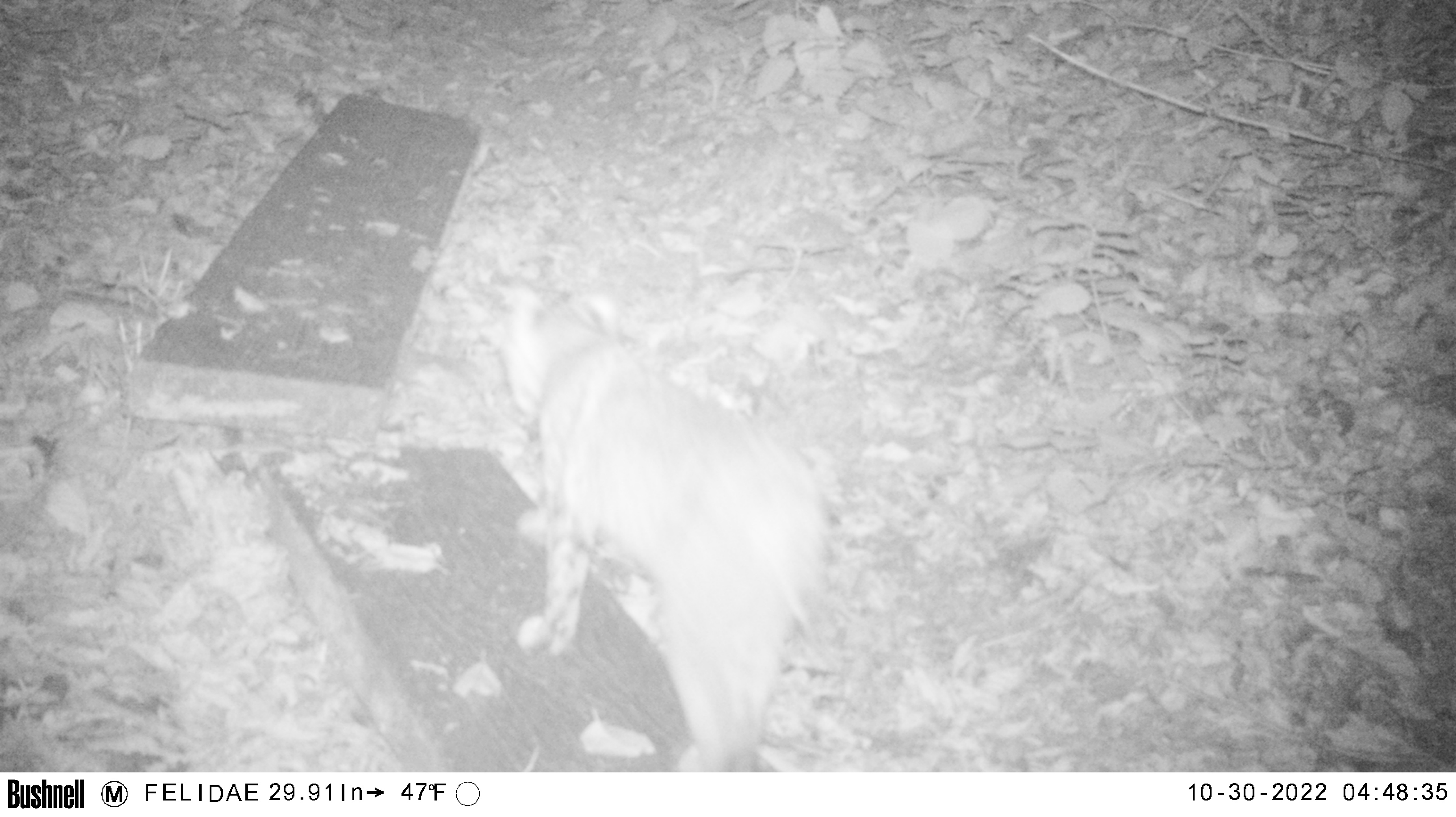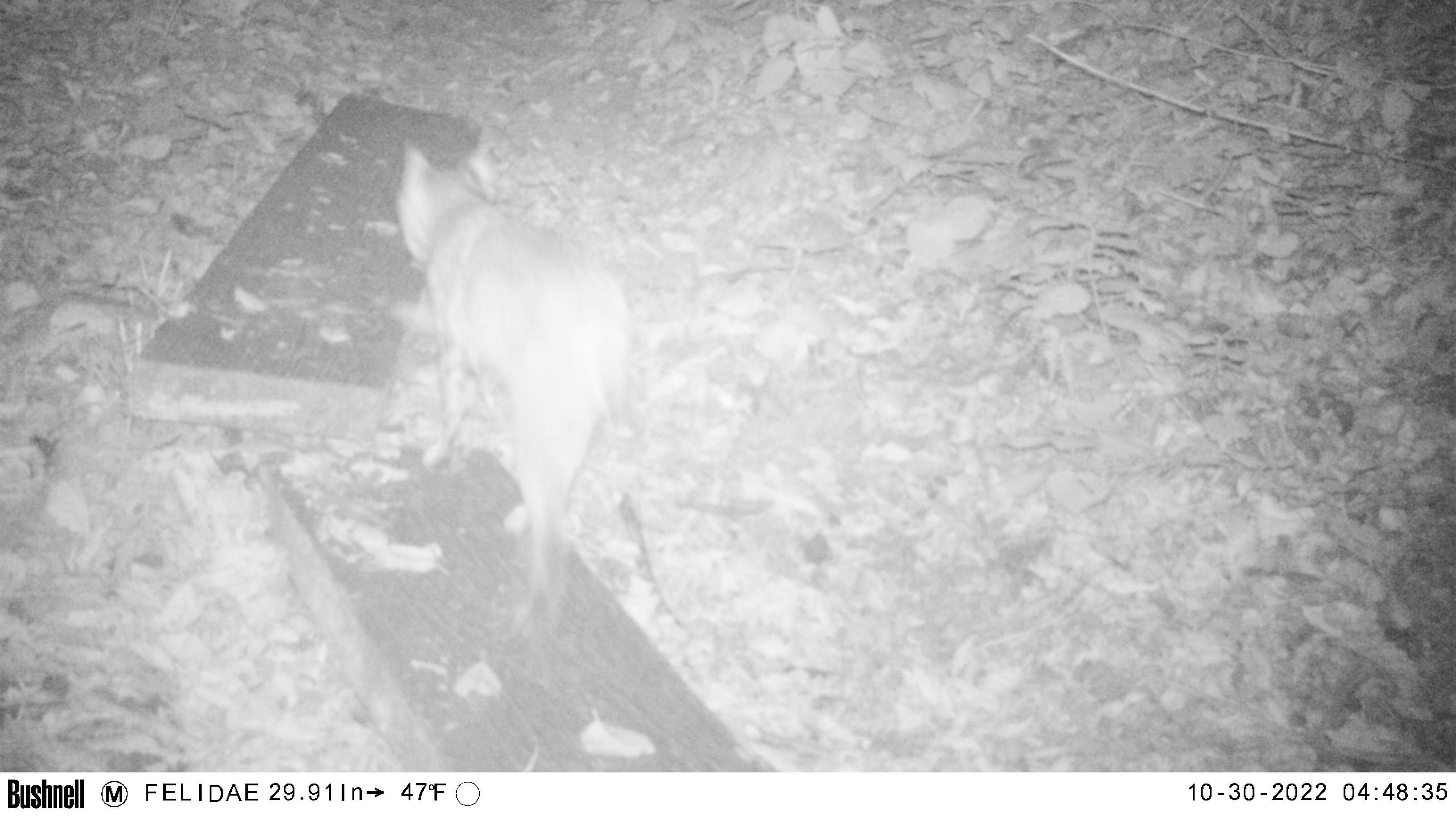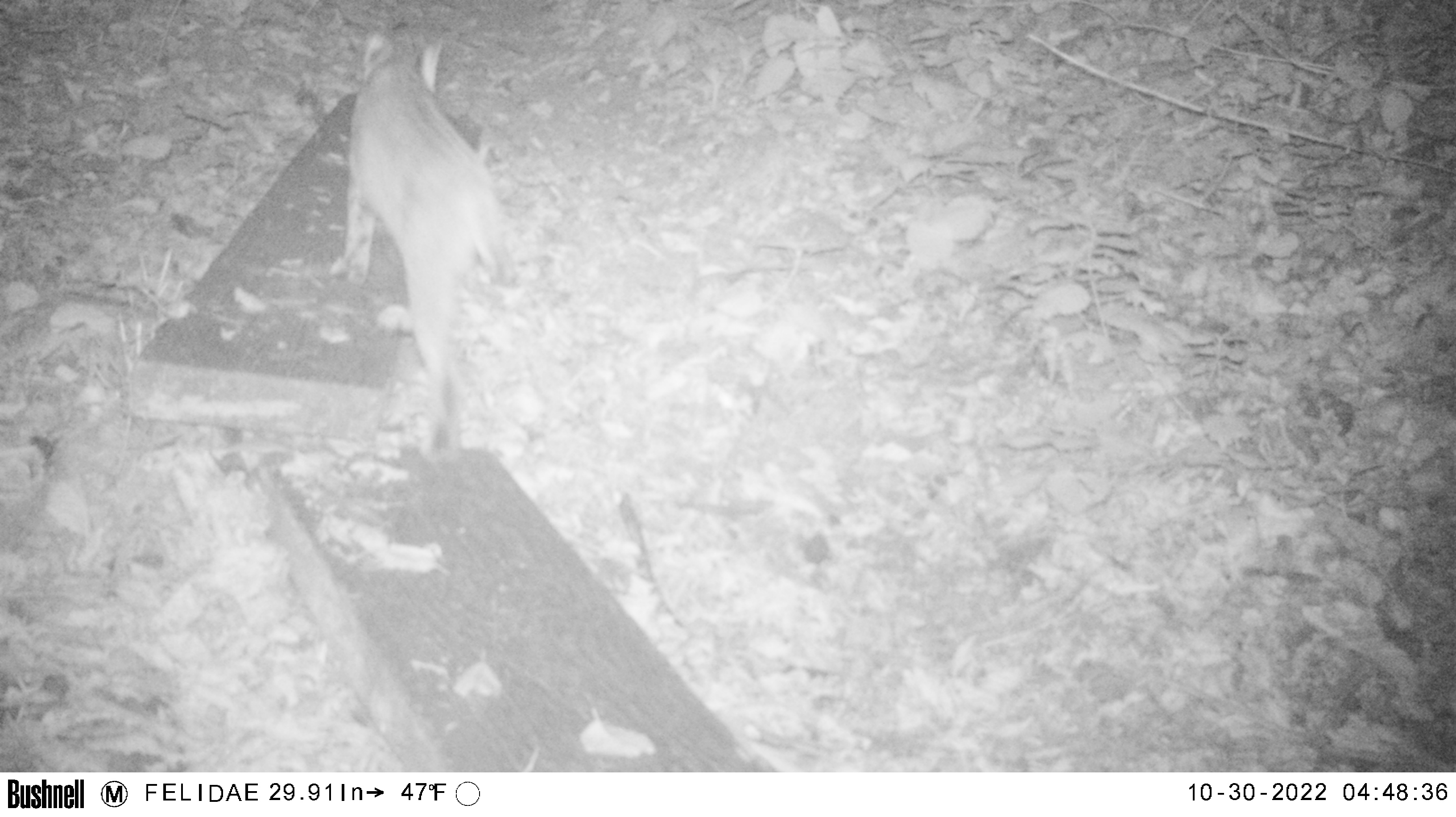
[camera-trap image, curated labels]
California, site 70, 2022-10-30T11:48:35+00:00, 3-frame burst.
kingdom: Animalia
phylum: Chordata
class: Mammalia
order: Carnivora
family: Felidae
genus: Lynx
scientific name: Lynx rufus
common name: bobcat